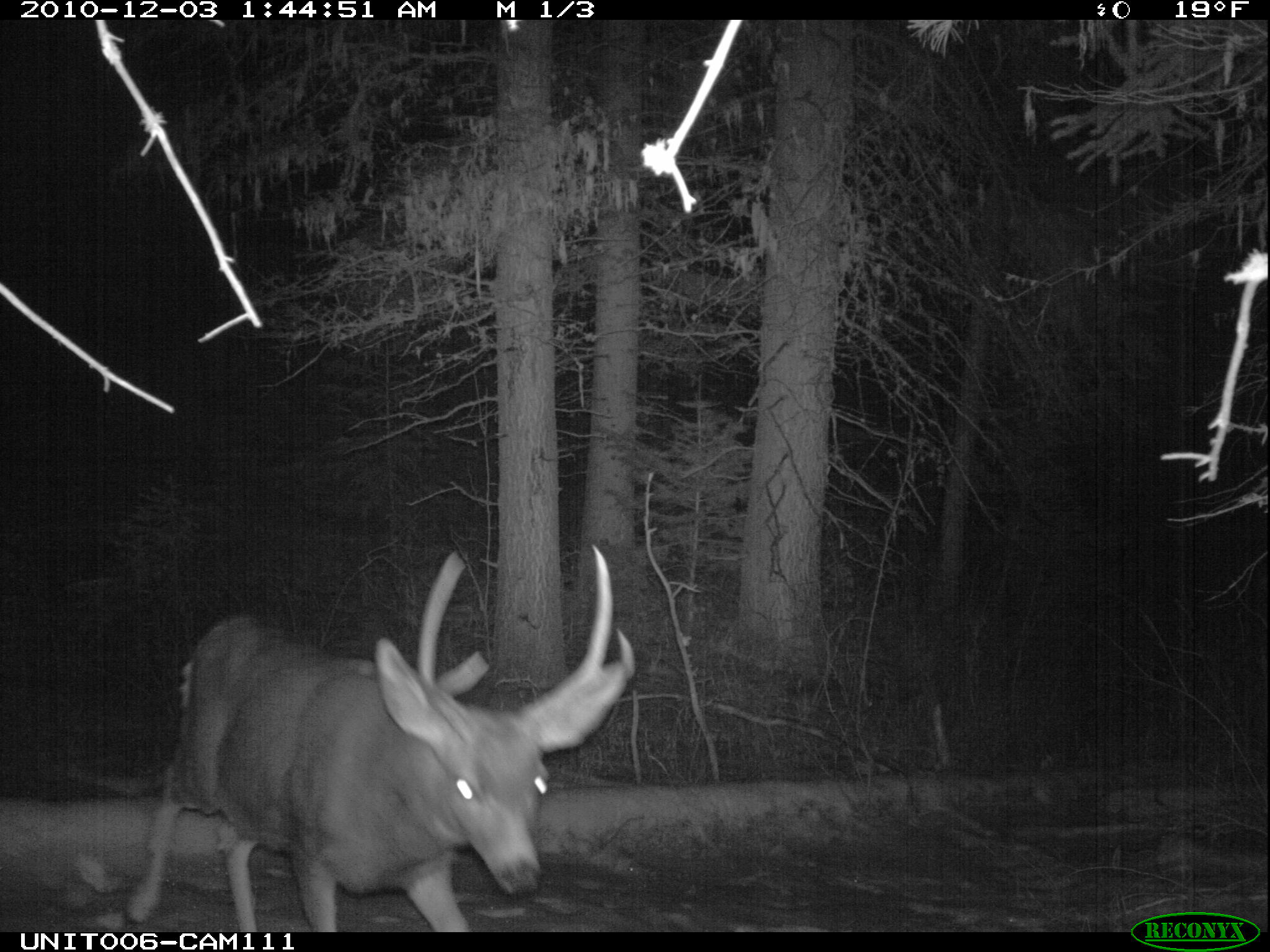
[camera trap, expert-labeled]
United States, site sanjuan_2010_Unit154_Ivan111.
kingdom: Animalia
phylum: Chordata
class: Mammalia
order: Artiodactyla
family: Cervidae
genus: Odocoileus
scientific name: Odocoileus hemionus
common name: mule deer